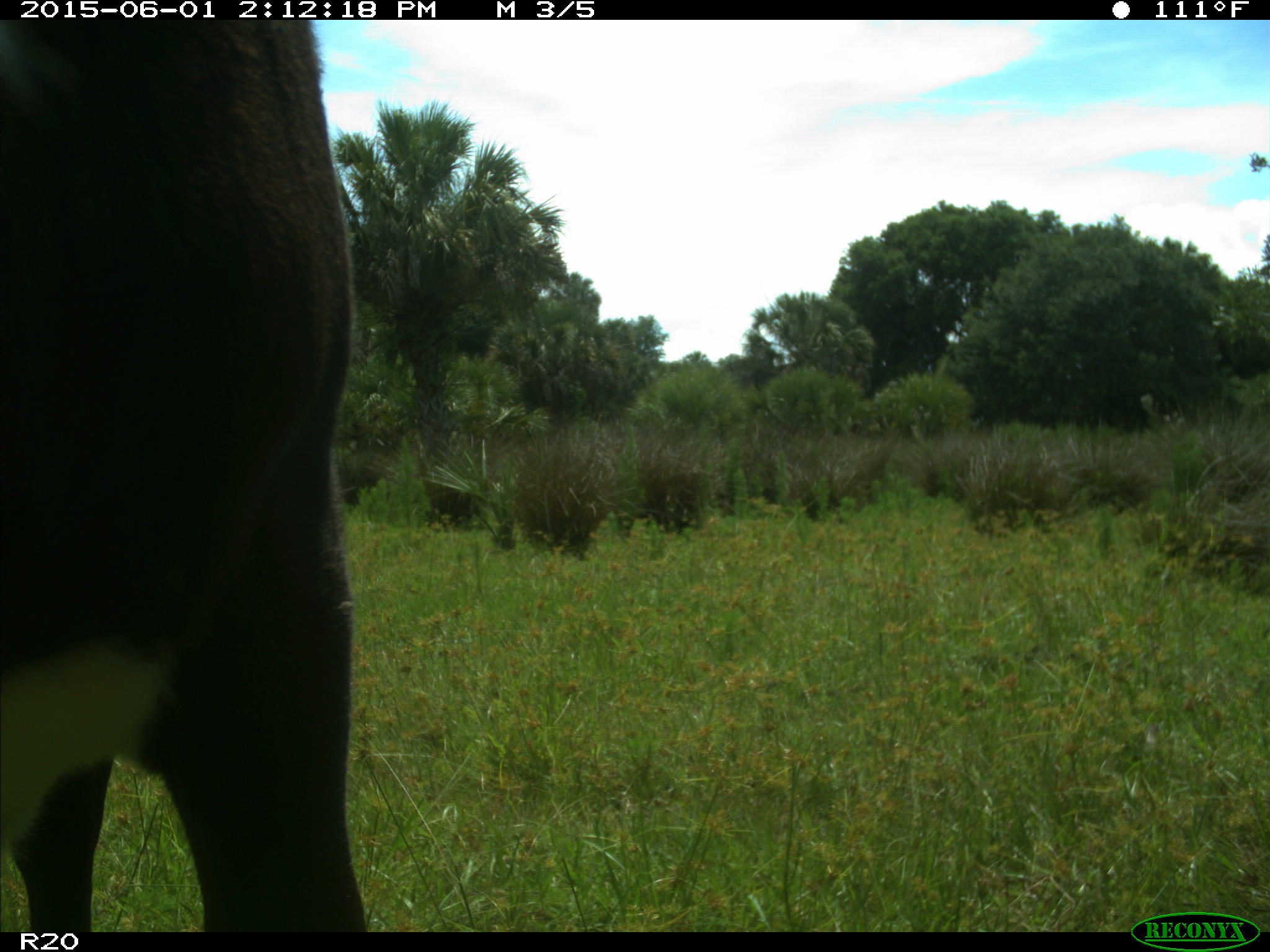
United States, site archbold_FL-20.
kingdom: Animalia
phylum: Chordata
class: Mammalia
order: Artiodactyla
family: Bovidae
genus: Bos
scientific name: Bos taurus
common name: domestic cow